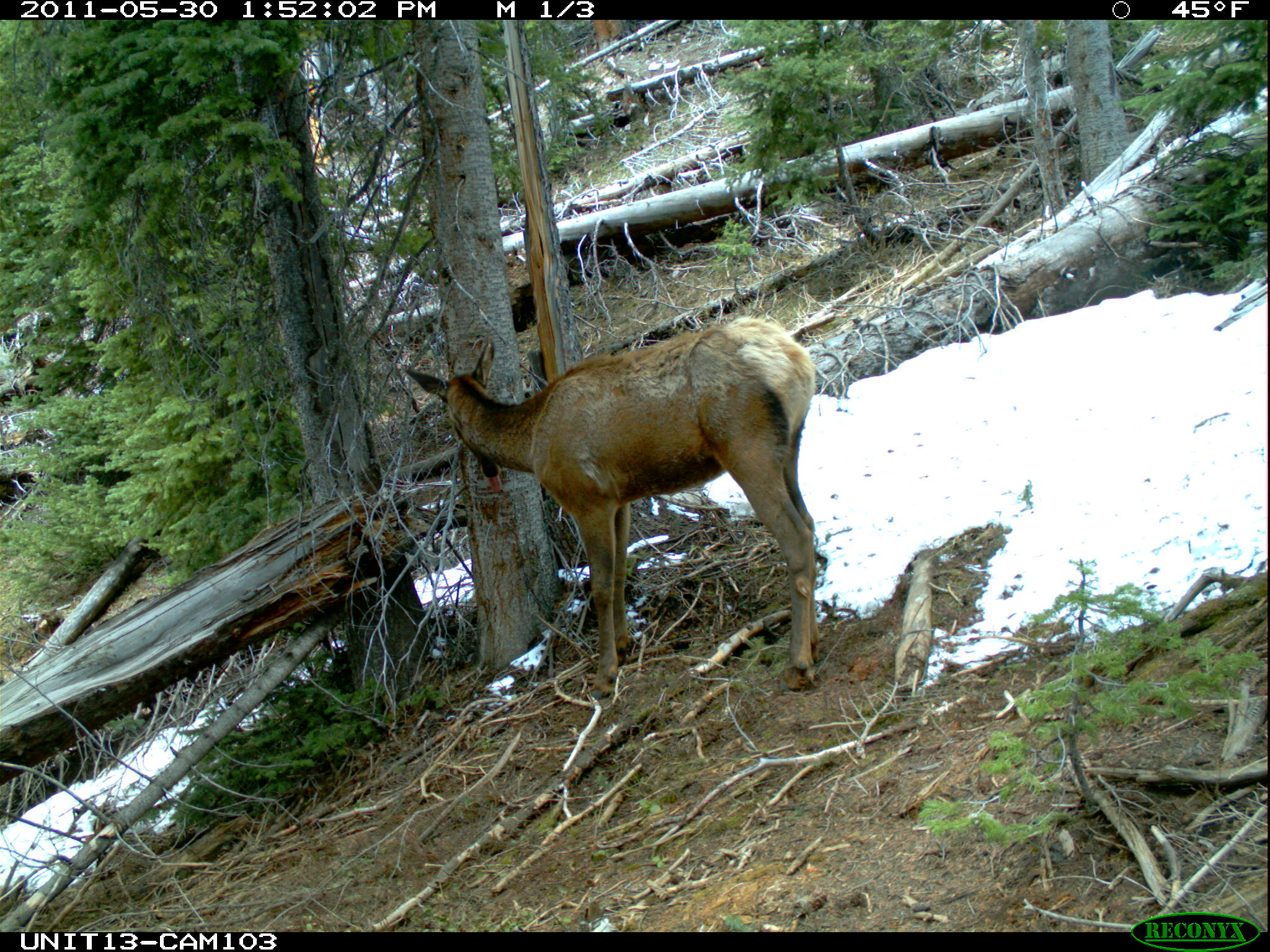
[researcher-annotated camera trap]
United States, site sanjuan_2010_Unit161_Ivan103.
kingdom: Animalia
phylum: Chordata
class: Mammalia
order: Artiodactyla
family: Cervidae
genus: Cervus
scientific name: Cervus elaphus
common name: red deer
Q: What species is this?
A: Cervus elaphus (red deer).